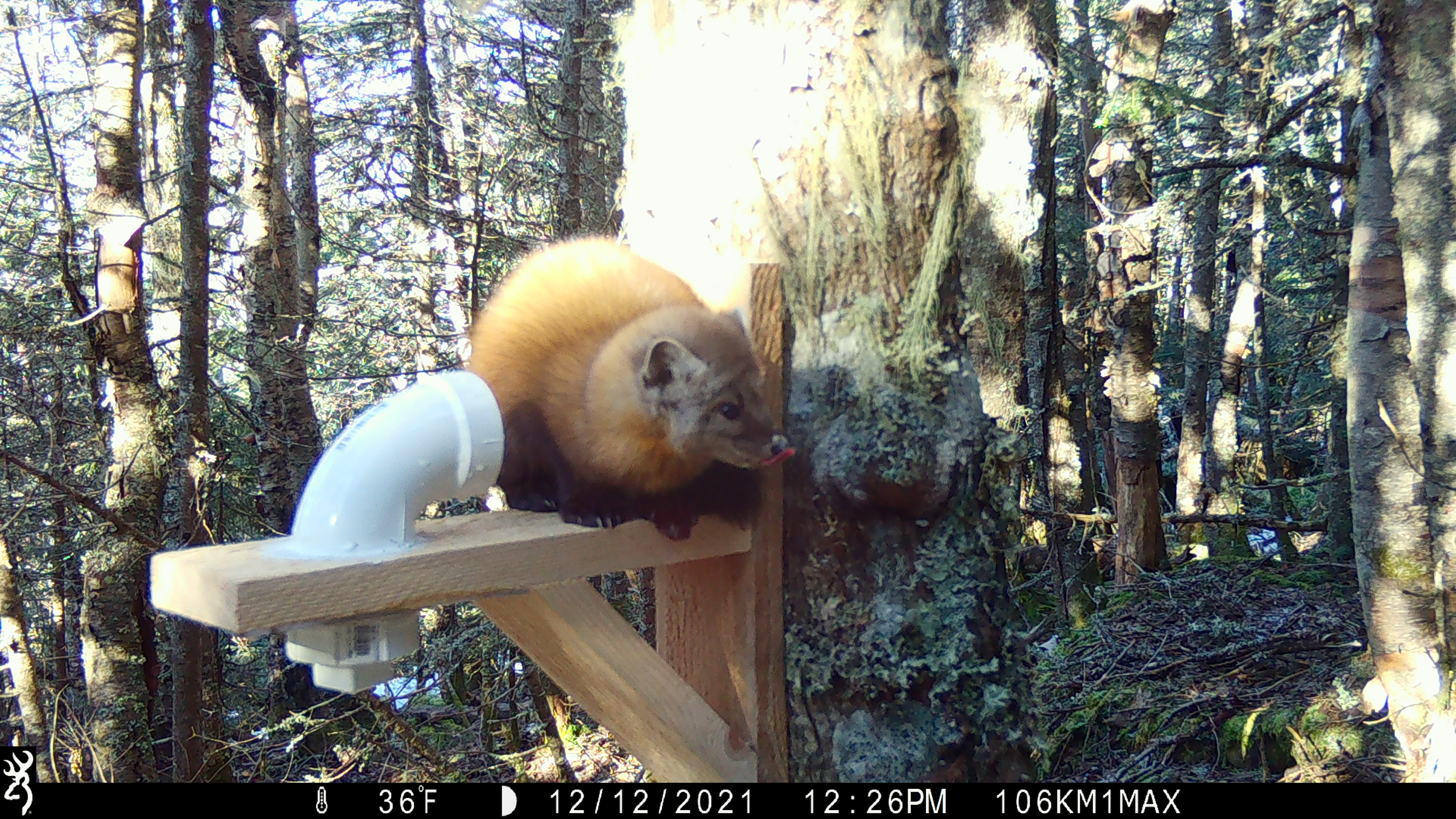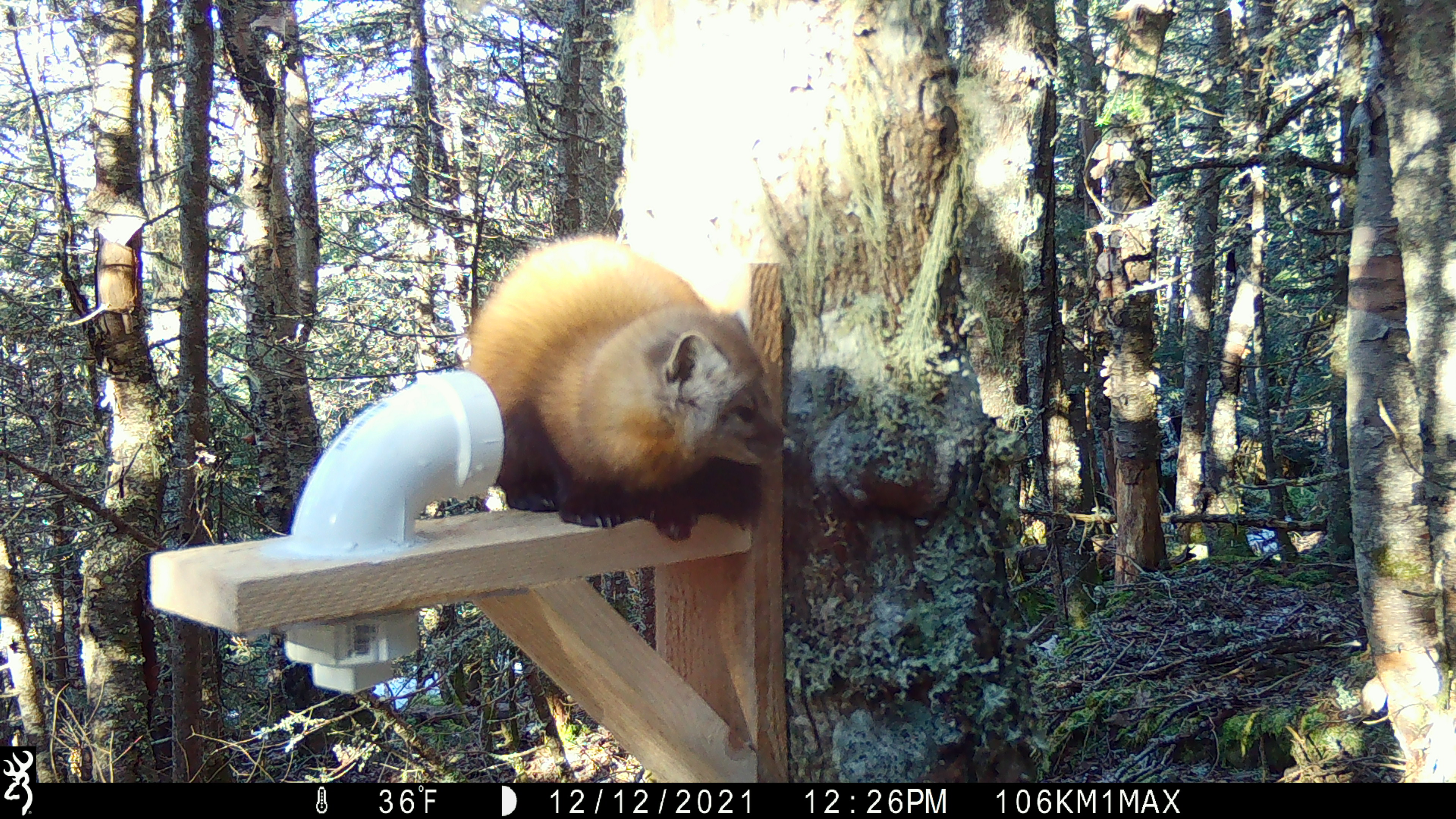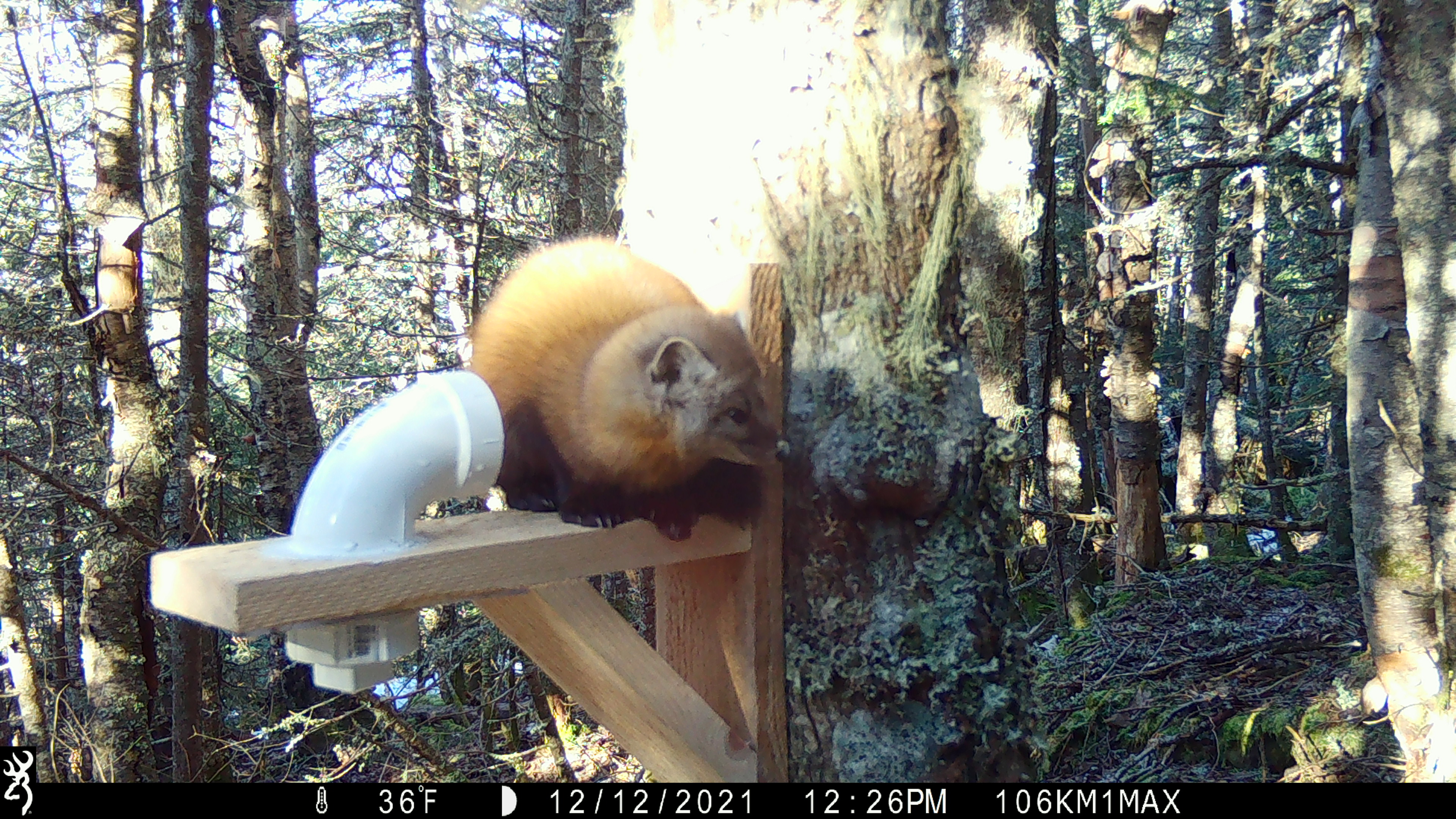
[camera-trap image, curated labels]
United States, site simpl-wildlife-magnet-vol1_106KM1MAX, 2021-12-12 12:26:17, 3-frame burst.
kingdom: Animalia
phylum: Chordata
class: Mammalia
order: Carnivora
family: Mustelidae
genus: Martes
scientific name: Martes americana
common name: american marten